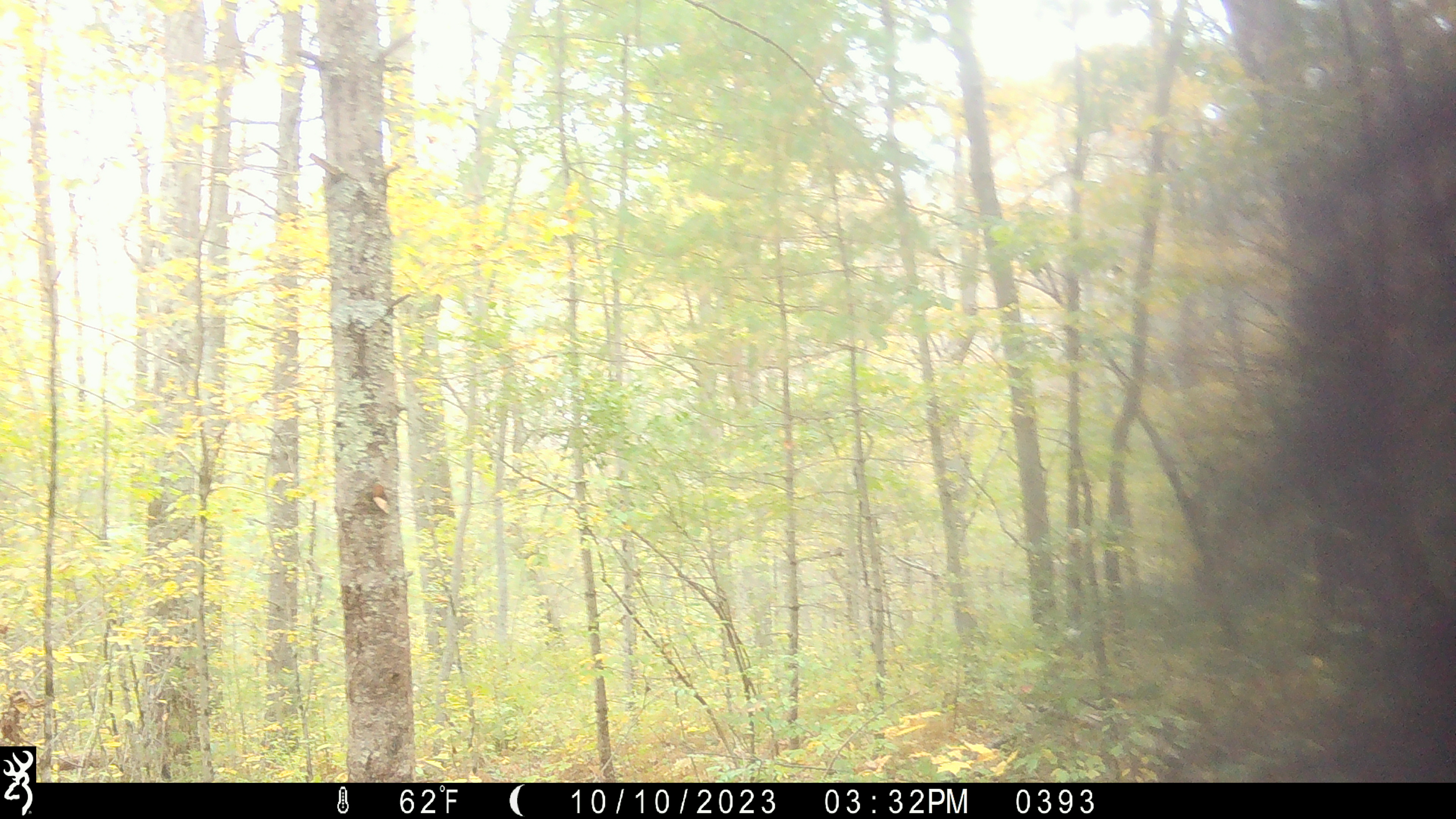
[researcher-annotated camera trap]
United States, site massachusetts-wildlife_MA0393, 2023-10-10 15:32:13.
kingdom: Animalia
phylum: Chordata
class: Mammalia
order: Carnivora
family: Ursidae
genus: Ursus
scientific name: Ursus americanus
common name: black bear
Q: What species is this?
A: Black bear (Ursus americanus).